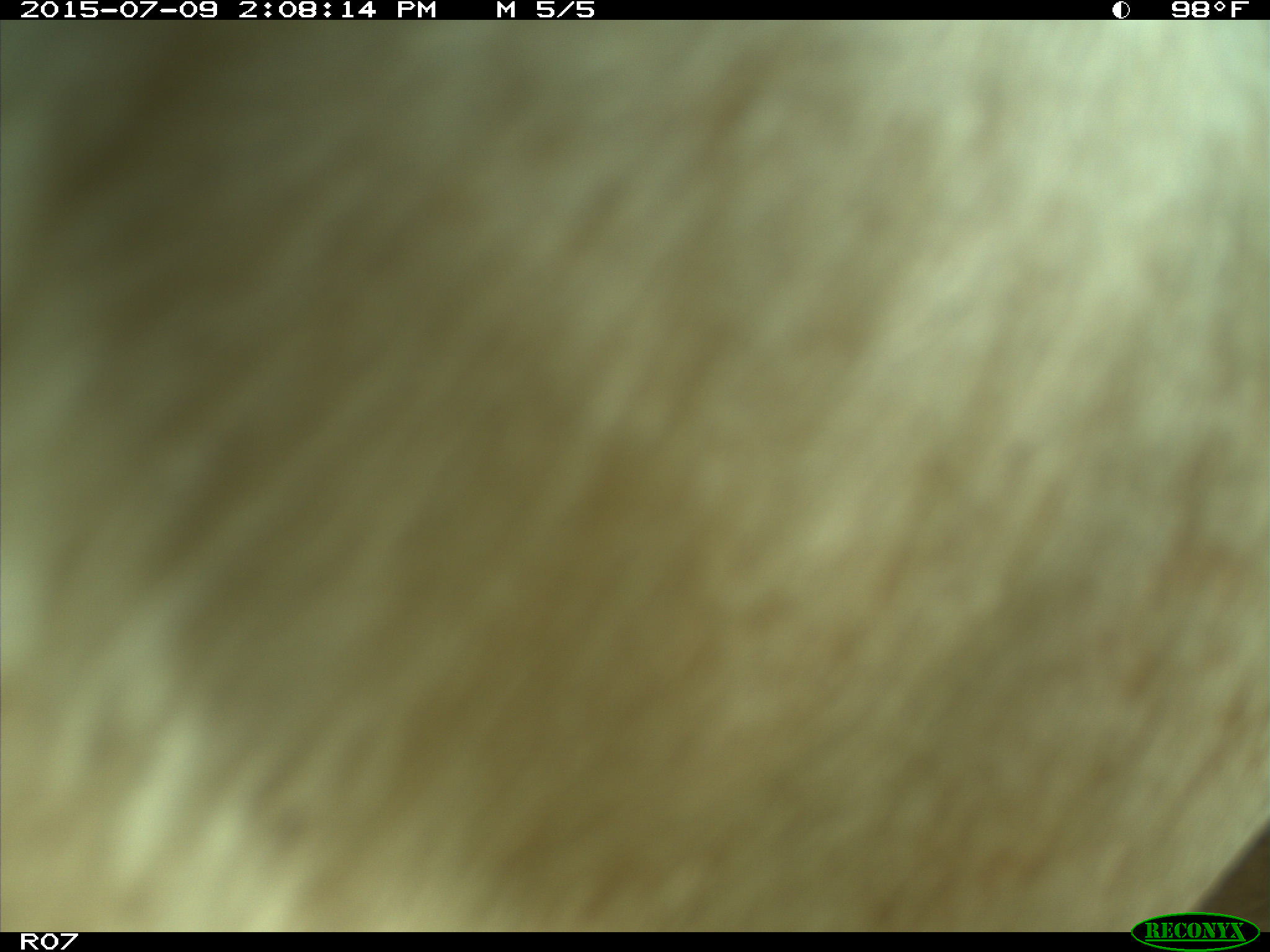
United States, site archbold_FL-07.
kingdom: Animalia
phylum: Chordata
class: Mammalia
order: Artiodactyla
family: Bovidae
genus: Bos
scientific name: Bos taurus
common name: domestic cow